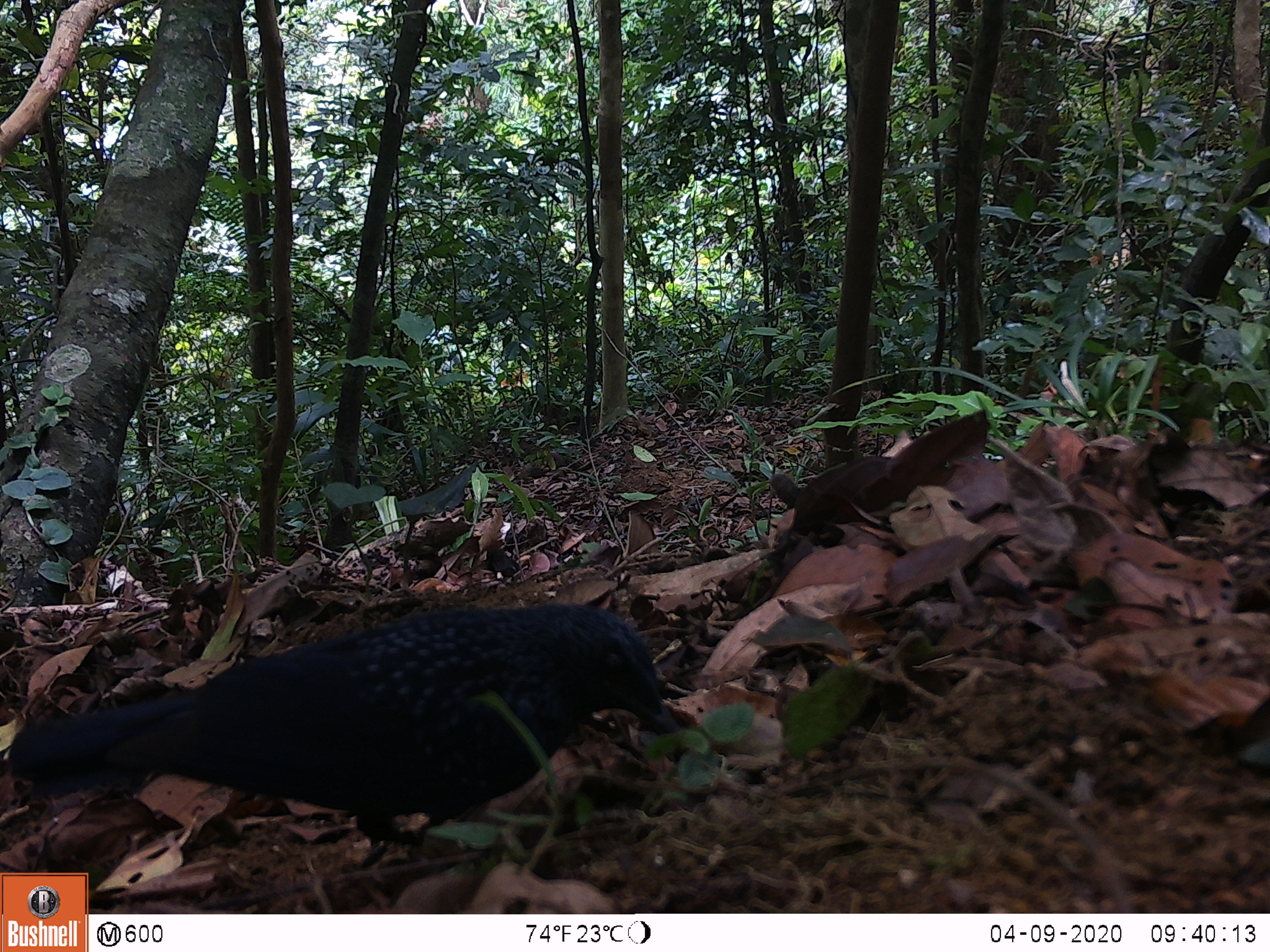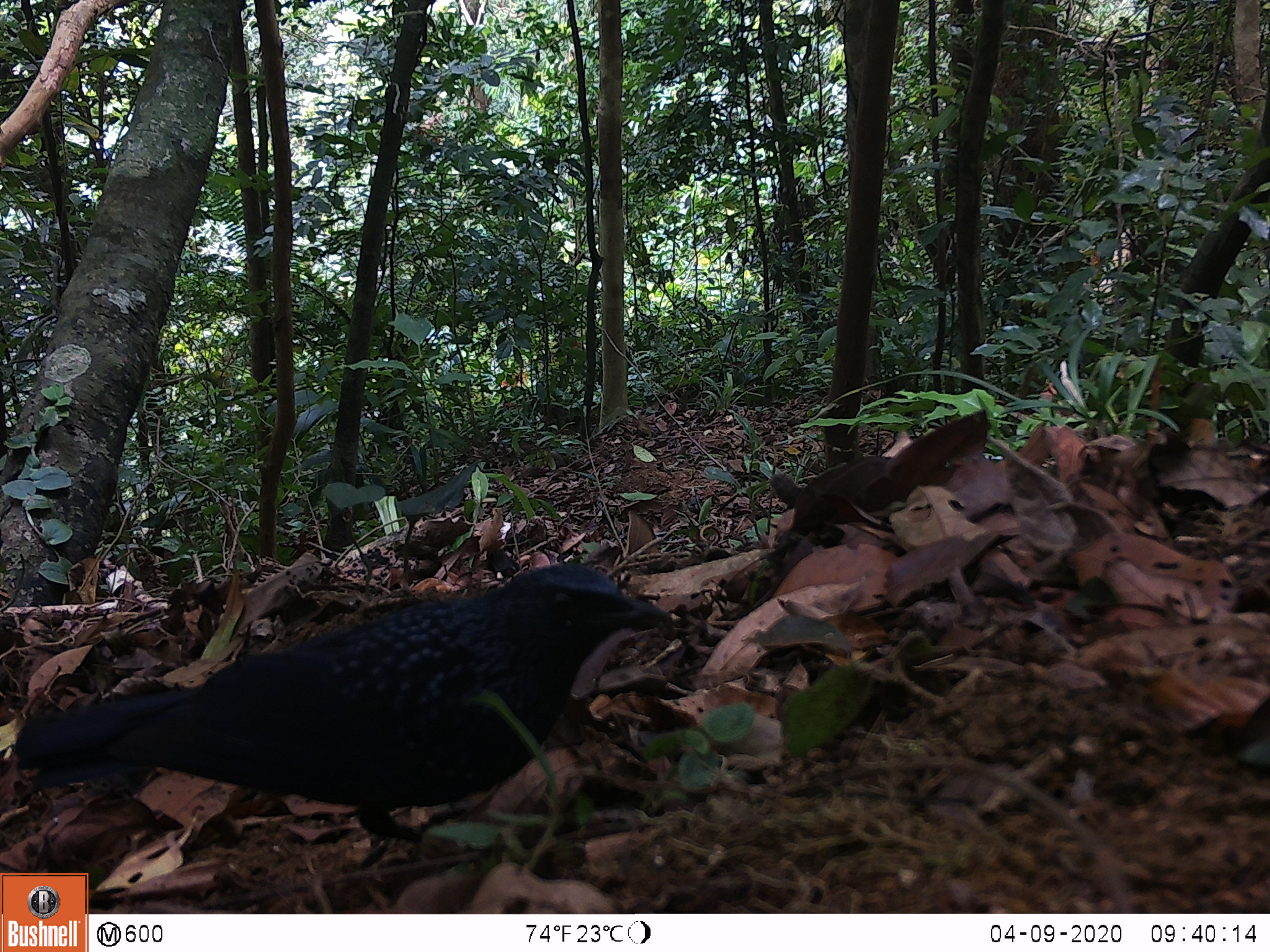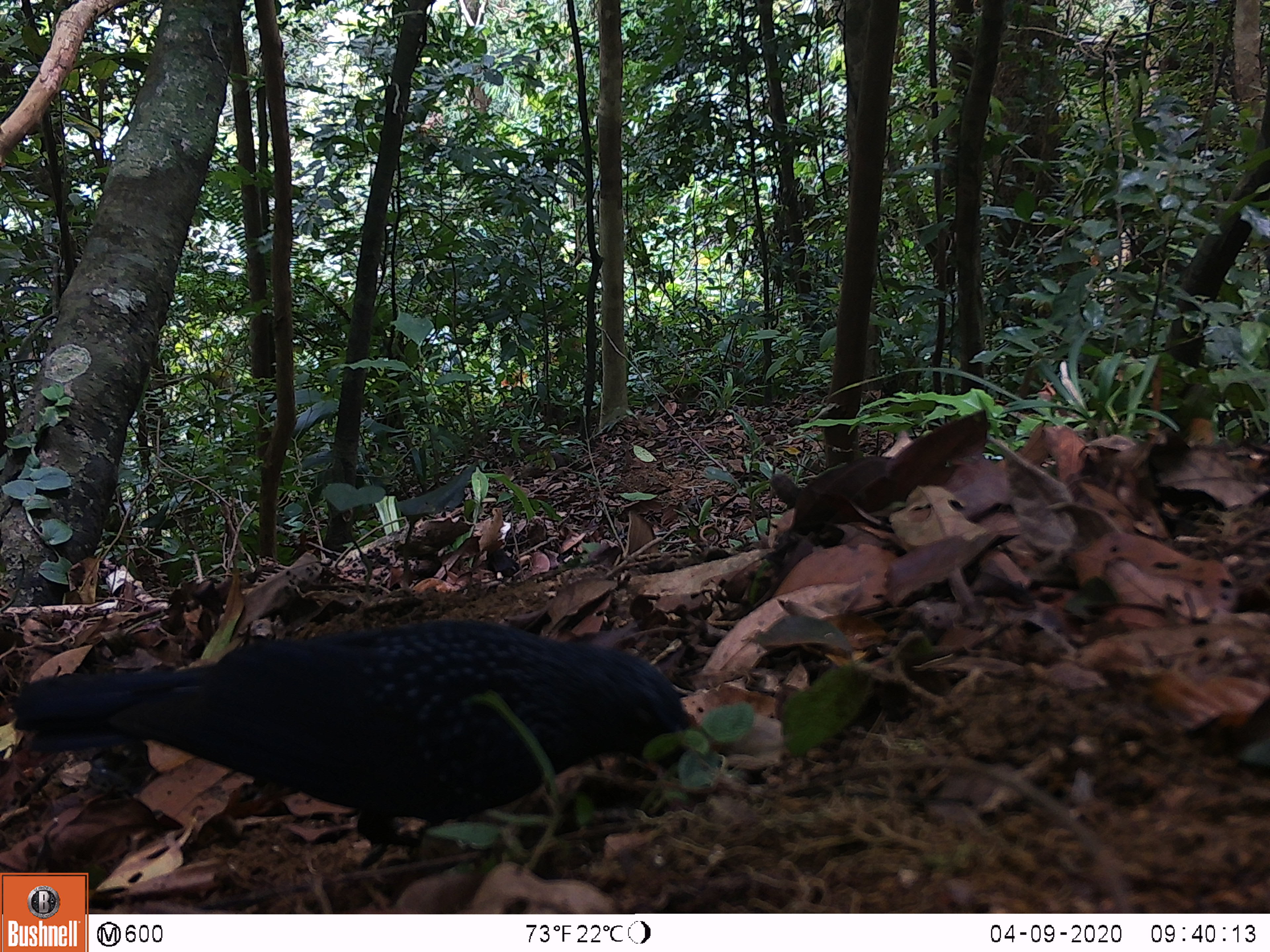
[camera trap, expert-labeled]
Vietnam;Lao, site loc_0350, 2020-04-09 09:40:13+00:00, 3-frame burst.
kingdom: Animalia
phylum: Chordata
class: Aves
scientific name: Aves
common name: bird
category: unidentified bird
Unidentified bird (bird) (Aves). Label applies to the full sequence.